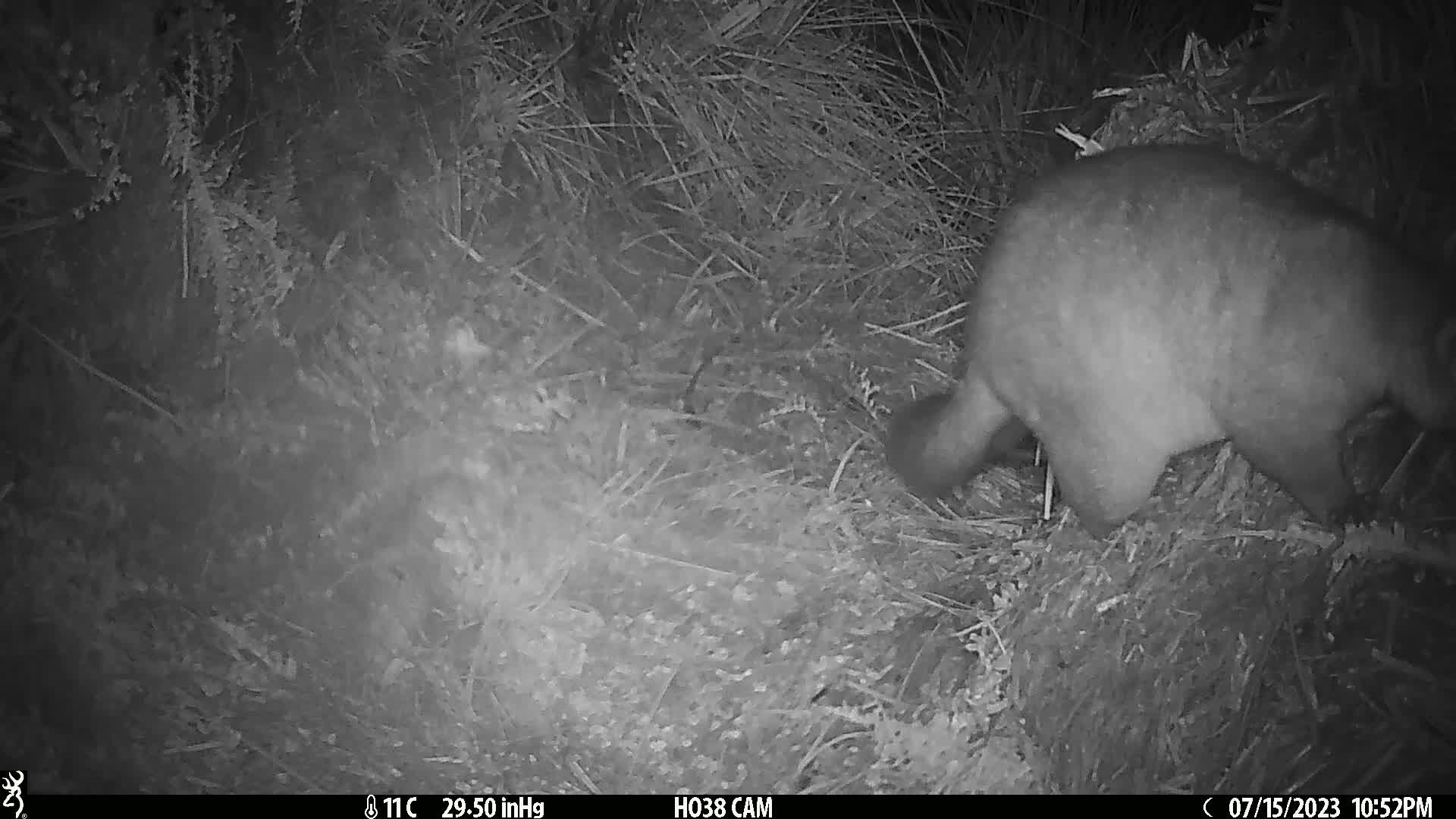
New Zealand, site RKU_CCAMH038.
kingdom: Animalia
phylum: Chordata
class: Mammalia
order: Diprotodontia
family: Phalangeridae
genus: Trichosurus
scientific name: Trichosurus vulpecula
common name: common brushtail possum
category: possum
Possum (common brushtail possum) (Trichosurus vulpecula).